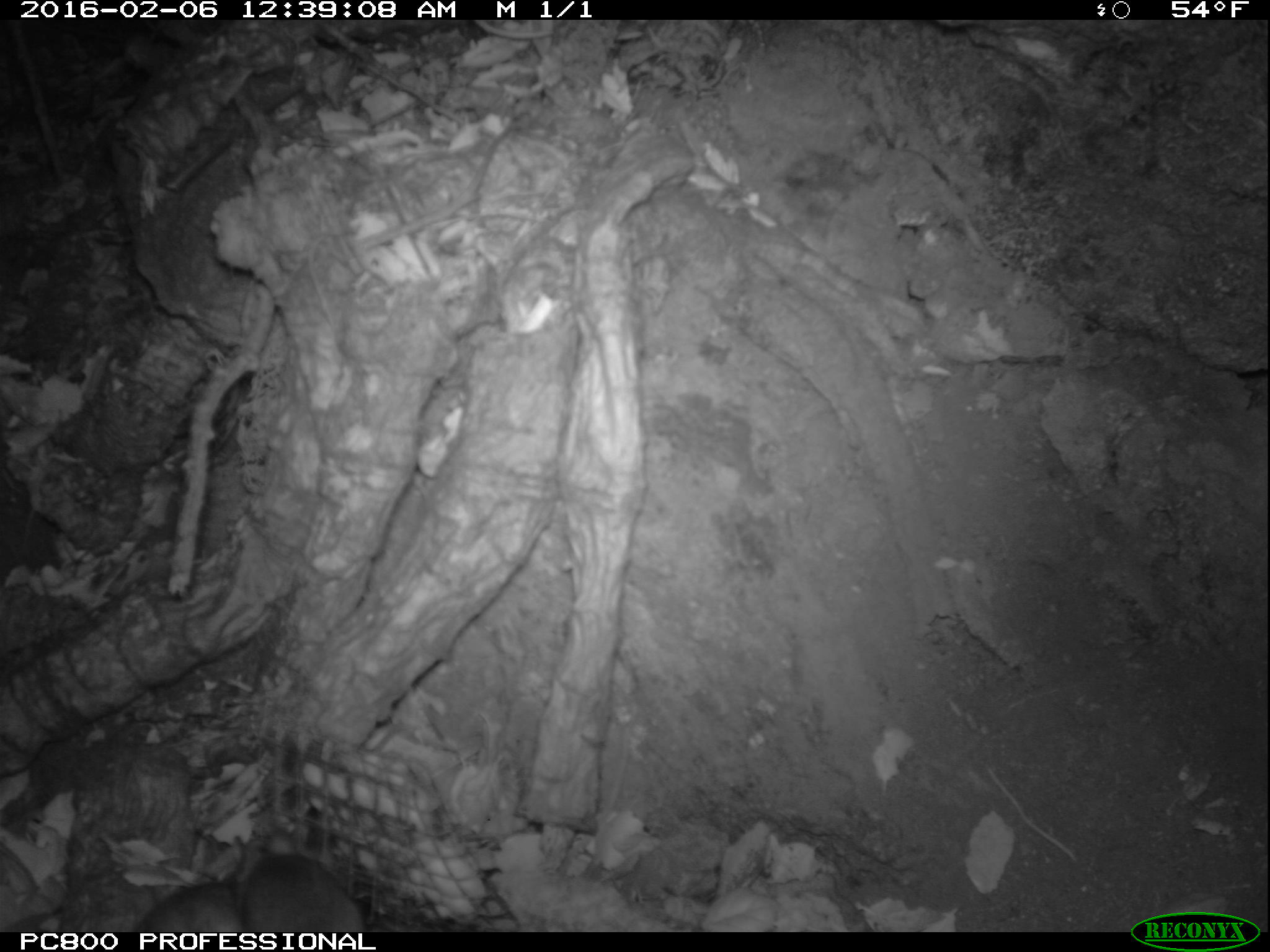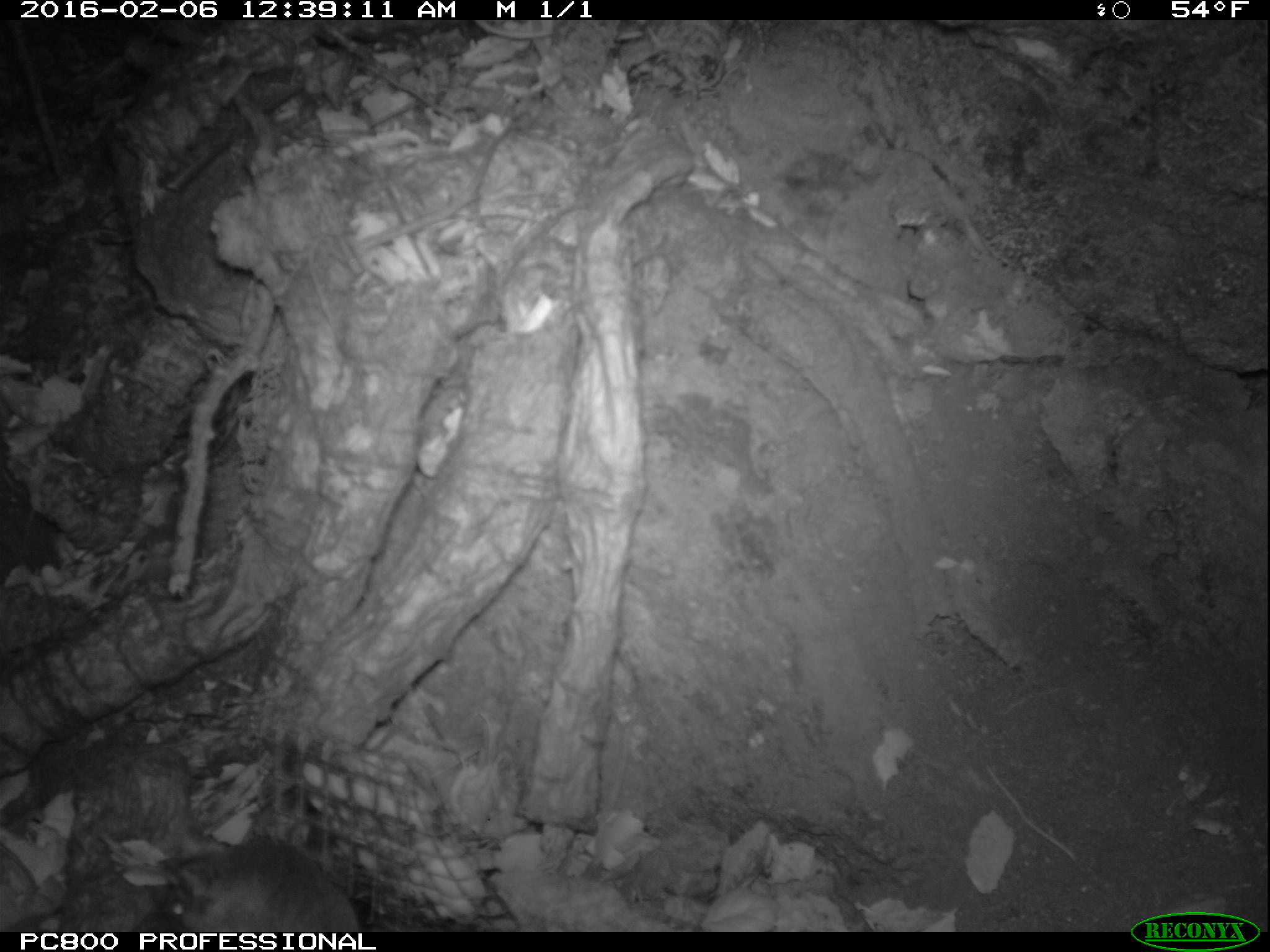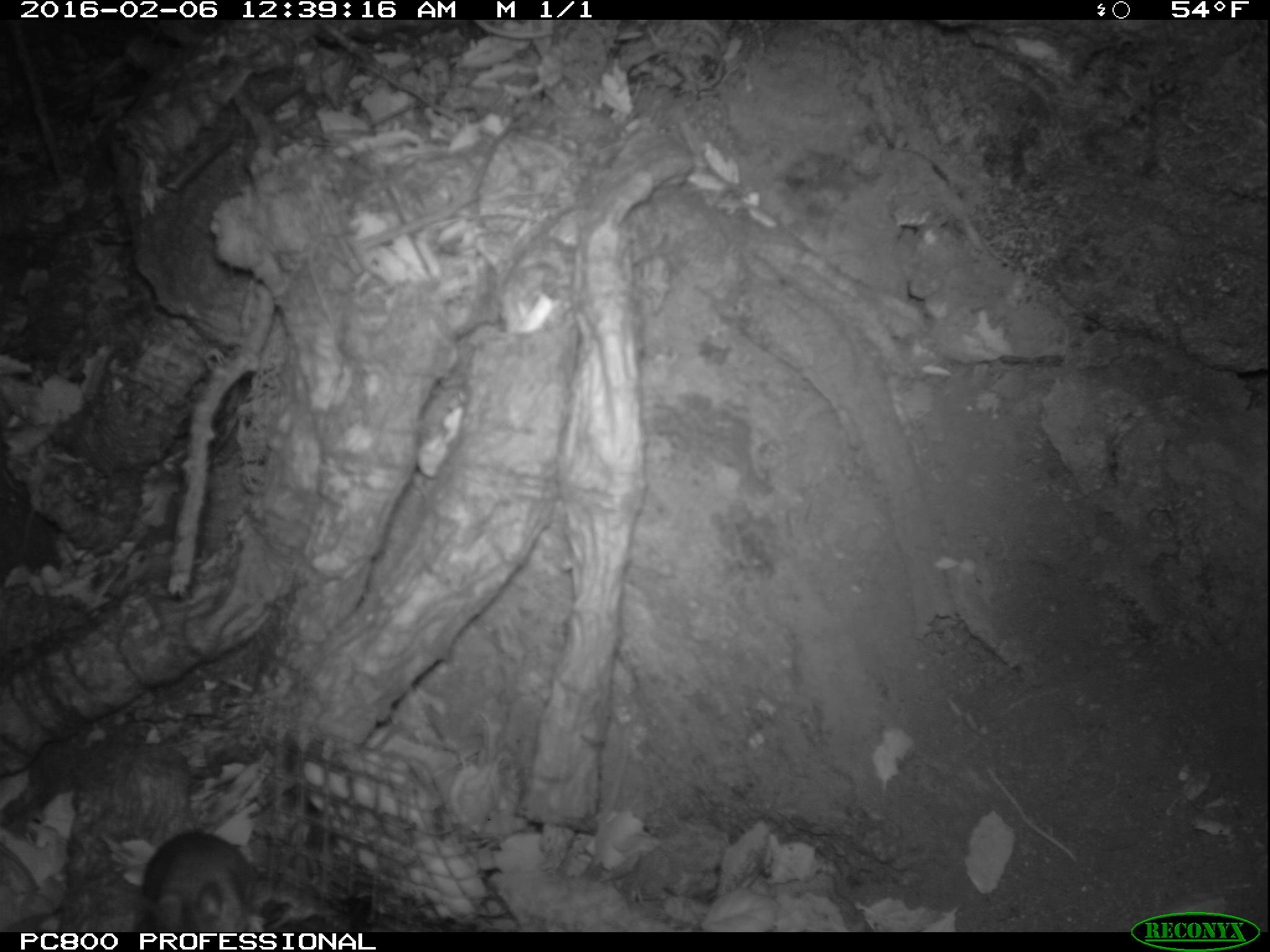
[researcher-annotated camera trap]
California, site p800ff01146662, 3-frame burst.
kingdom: Animalia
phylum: Chordata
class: Mammalia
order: Rodentia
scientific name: Rodentia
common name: rodent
Rodent (Rodentia).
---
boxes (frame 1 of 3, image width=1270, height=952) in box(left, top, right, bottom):
rodent: box(239, 830, 366, 932); box(133, 870, 244, 932)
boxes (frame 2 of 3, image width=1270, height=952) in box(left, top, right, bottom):
rodent: box(167, 843, 359, 931)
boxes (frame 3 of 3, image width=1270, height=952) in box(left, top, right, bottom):
rodent: box(131, 829, 254, 930)